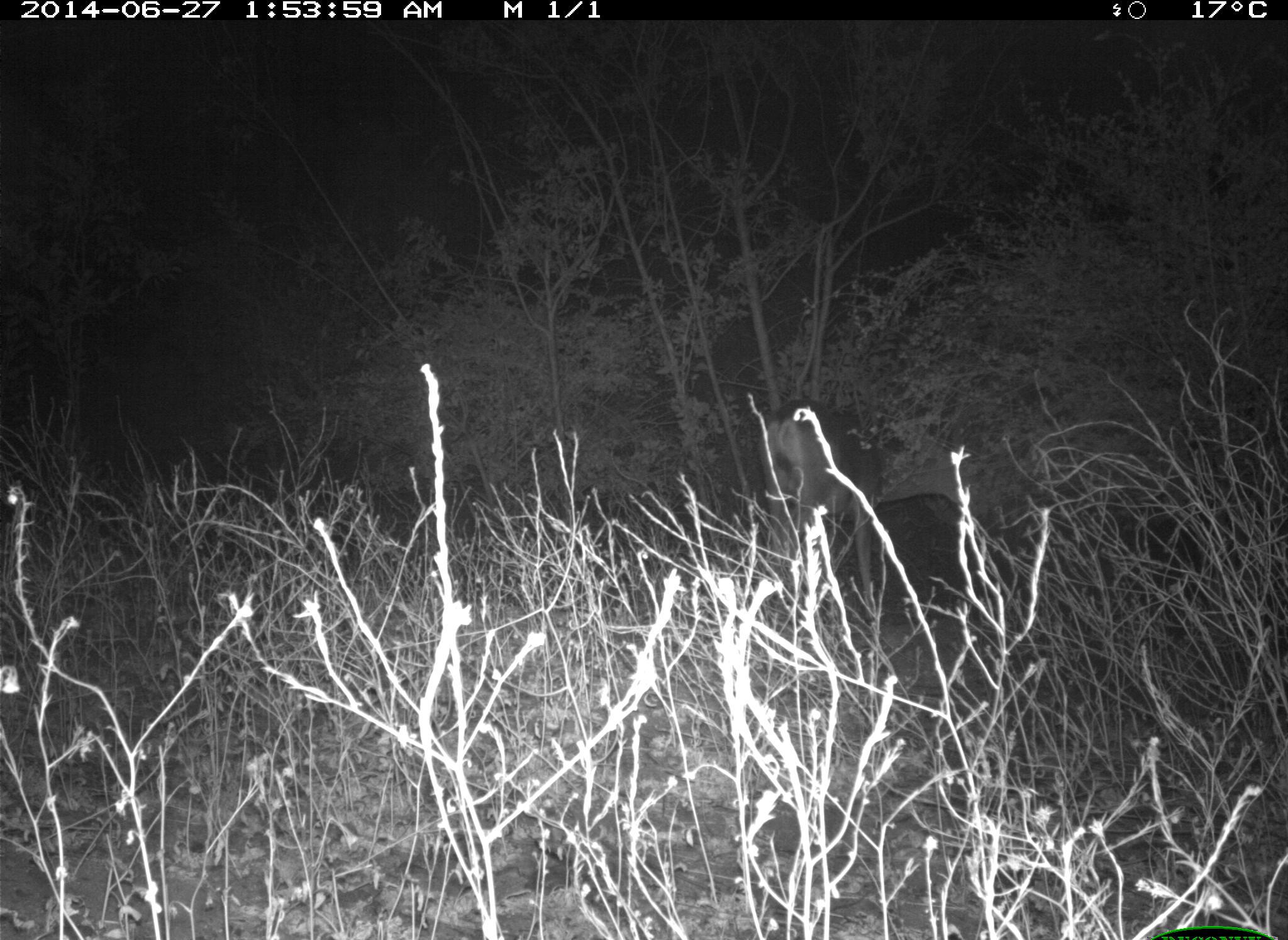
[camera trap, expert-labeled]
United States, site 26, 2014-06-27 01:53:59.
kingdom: Animalia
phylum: Chordata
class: Mammalia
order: Artiodactyla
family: Cervidae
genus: Odocoileus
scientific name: Odocoileus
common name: deer